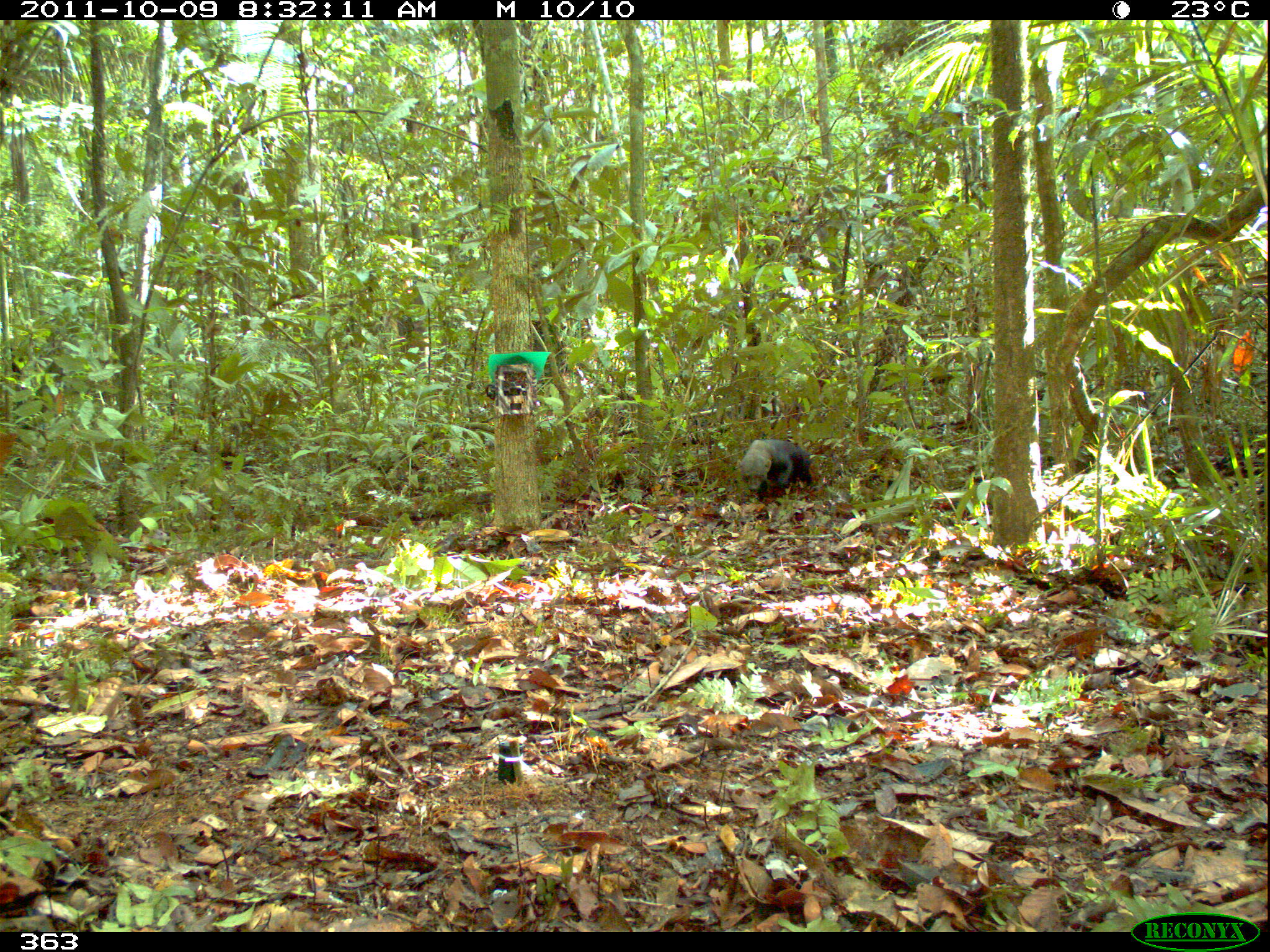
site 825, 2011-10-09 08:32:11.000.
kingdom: Animalia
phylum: Chordata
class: Mammalia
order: Carnivora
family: Mustelidae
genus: Eira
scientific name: Eira barbara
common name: tayra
Eira barbara (tayra).